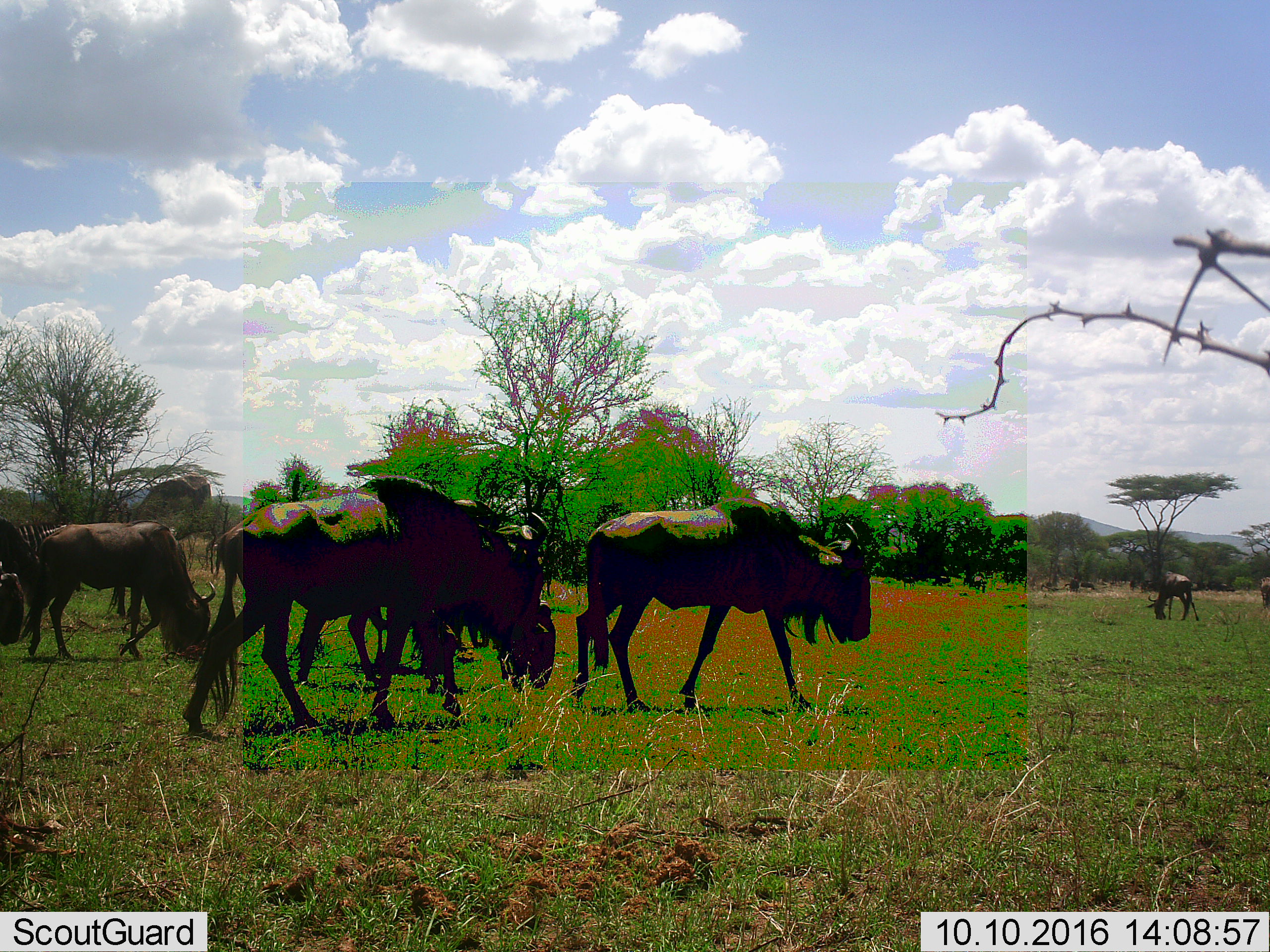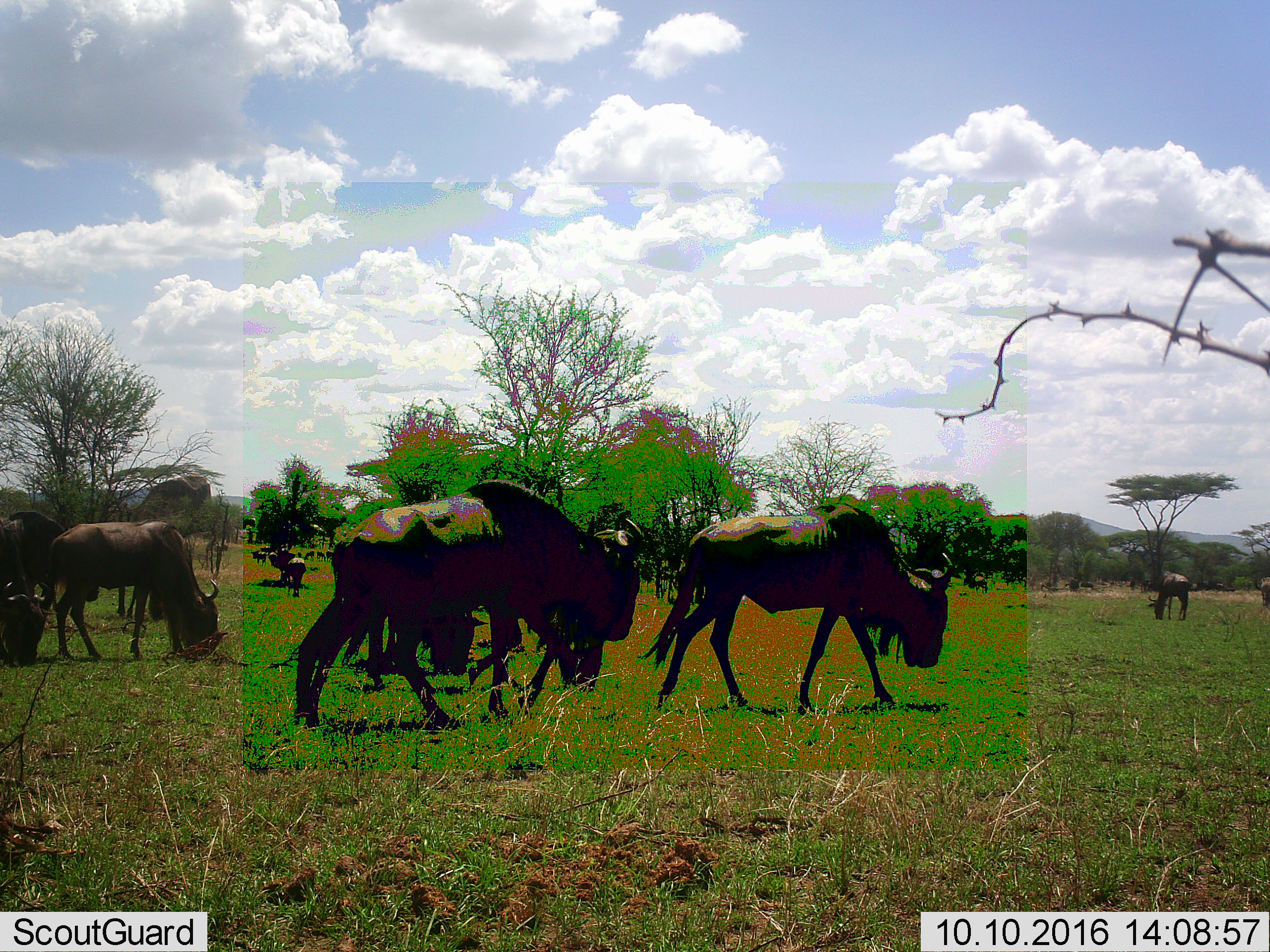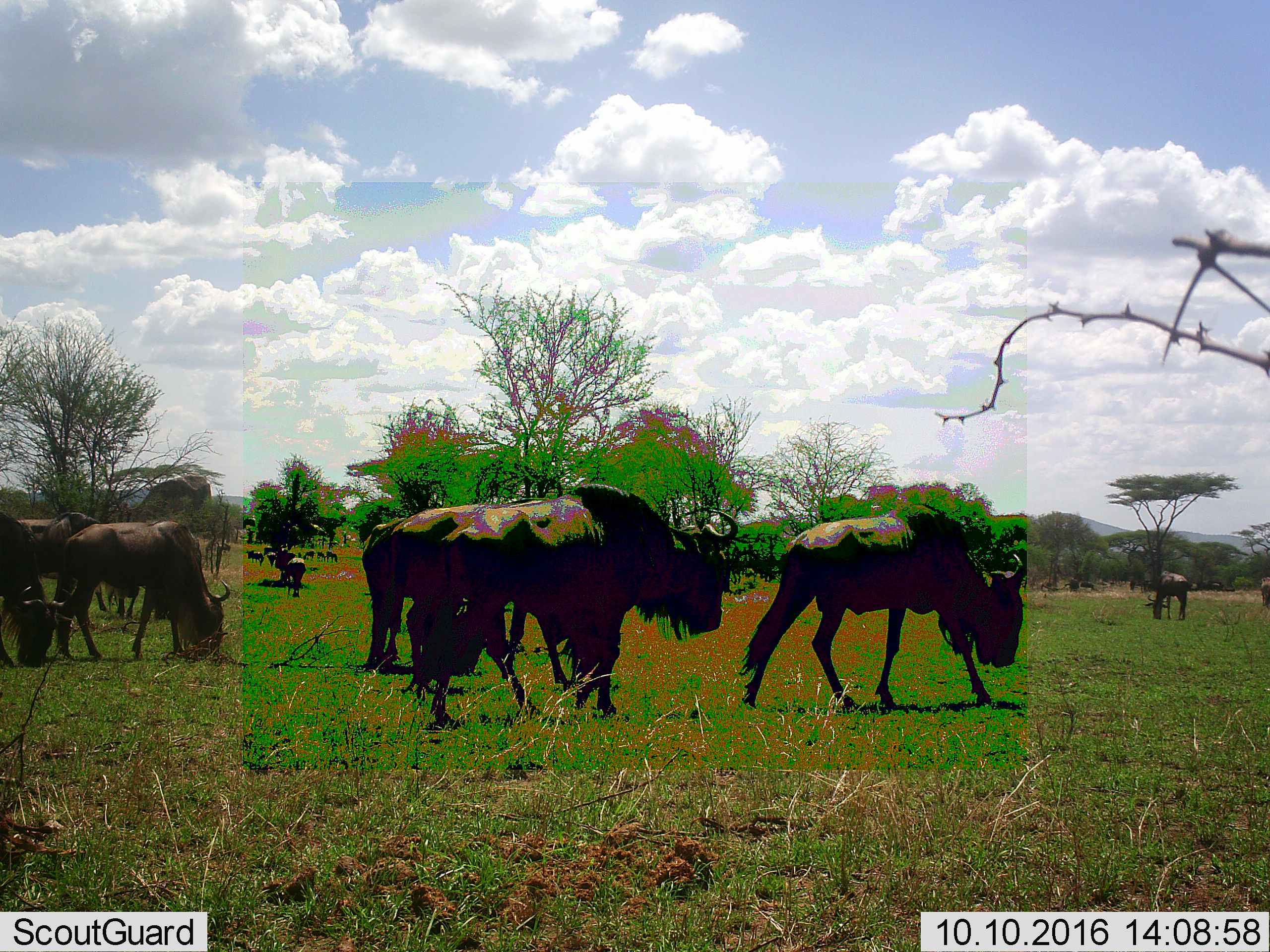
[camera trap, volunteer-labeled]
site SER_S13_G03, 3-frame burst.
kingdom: Animalia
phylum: Chordata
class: Mammalia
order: Artiodactyla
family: Bovidae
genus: Connochaetes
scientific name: Connochaetes taurinus taurinus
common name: blue wildebeest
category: wildebeestblue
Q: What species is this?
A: Wildebeestblue (blue wildebeest) (Connochaetes taurinus taurinus).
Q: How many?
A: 11-50.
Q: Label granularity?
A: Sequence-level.